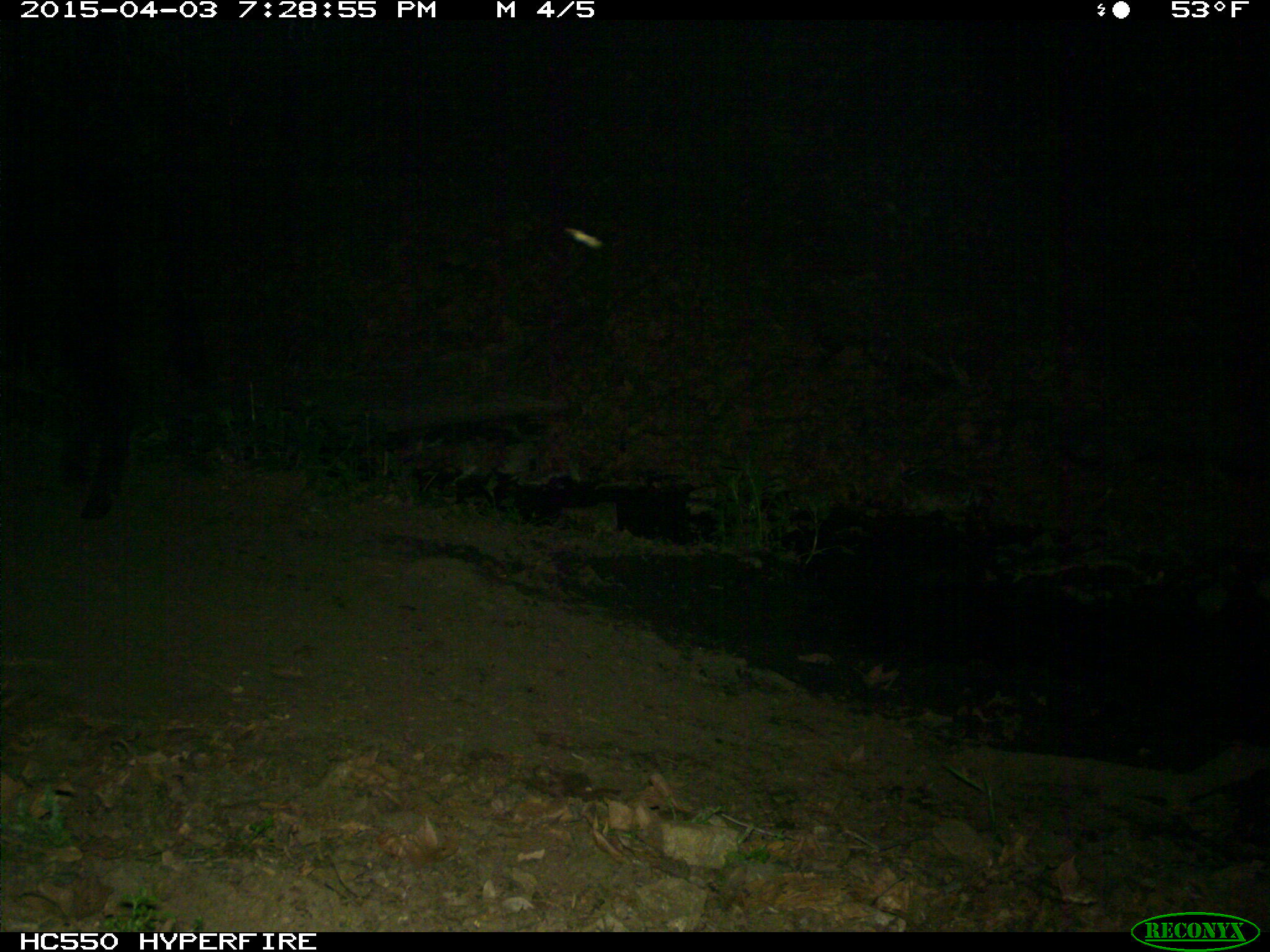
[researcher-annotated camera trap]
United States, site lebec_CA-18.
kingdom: Animalia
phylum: Chordata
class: Mammalia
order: Artiodactyla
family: Bovidae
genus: Bos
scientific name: Bos taurus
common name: domestic cow